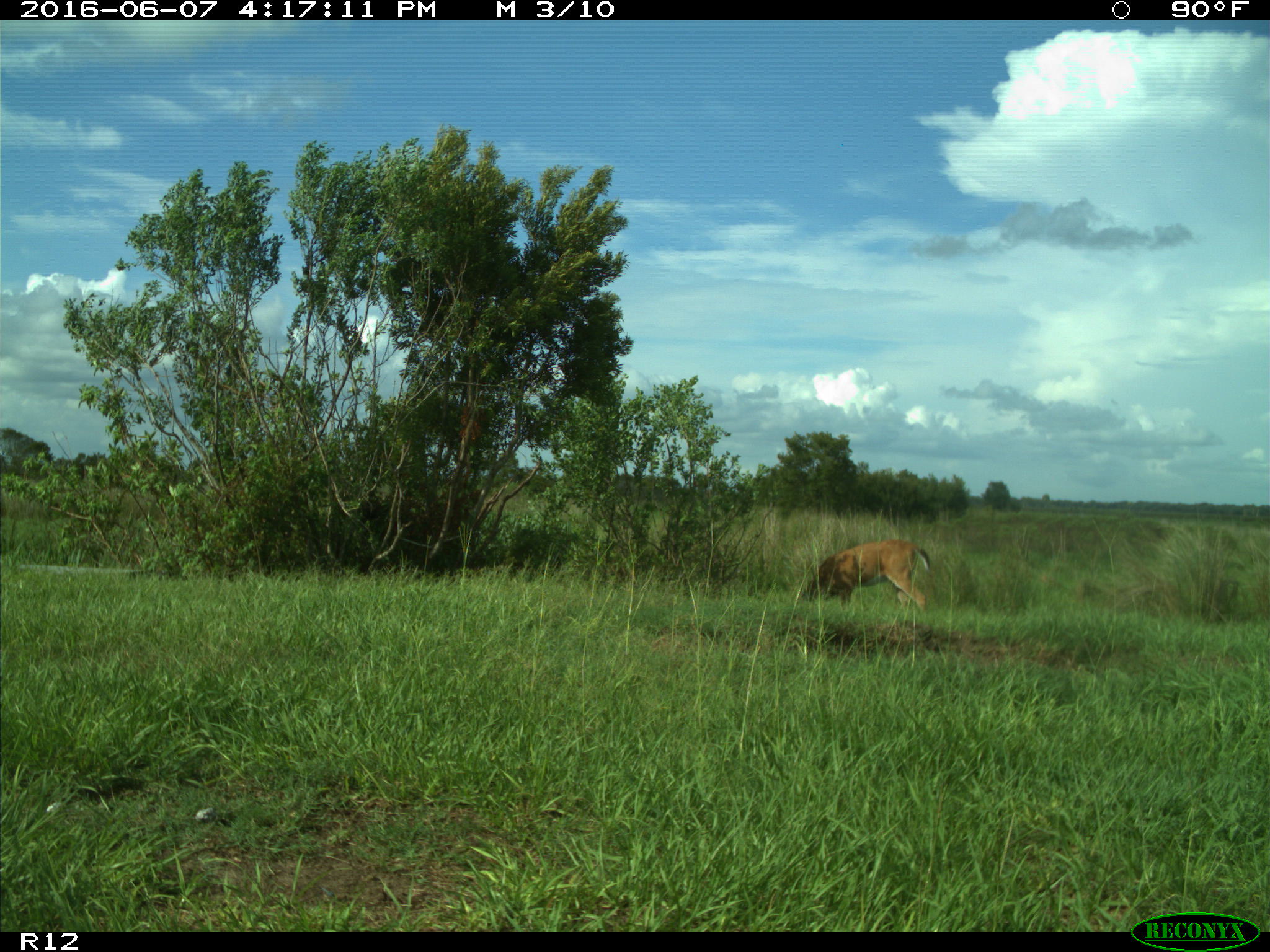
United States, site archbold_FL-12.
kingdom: Animalia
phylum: Chordata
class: Mammalia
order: Artiodactyla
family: Cervidae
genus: Odocoileus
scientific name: Odocoileus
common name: deer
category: unidentified deer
Unidentified deer (deer) (Odocoileus).